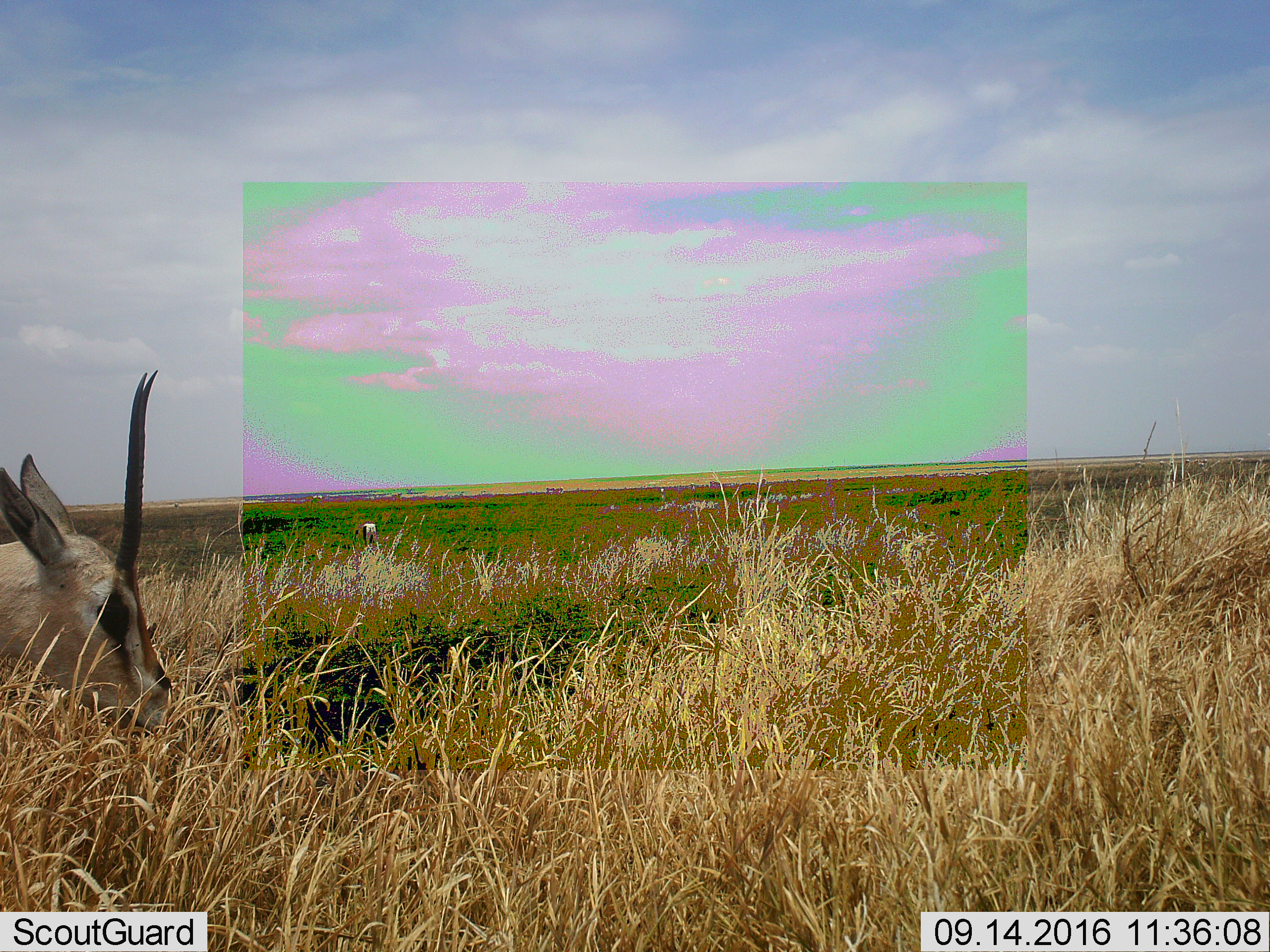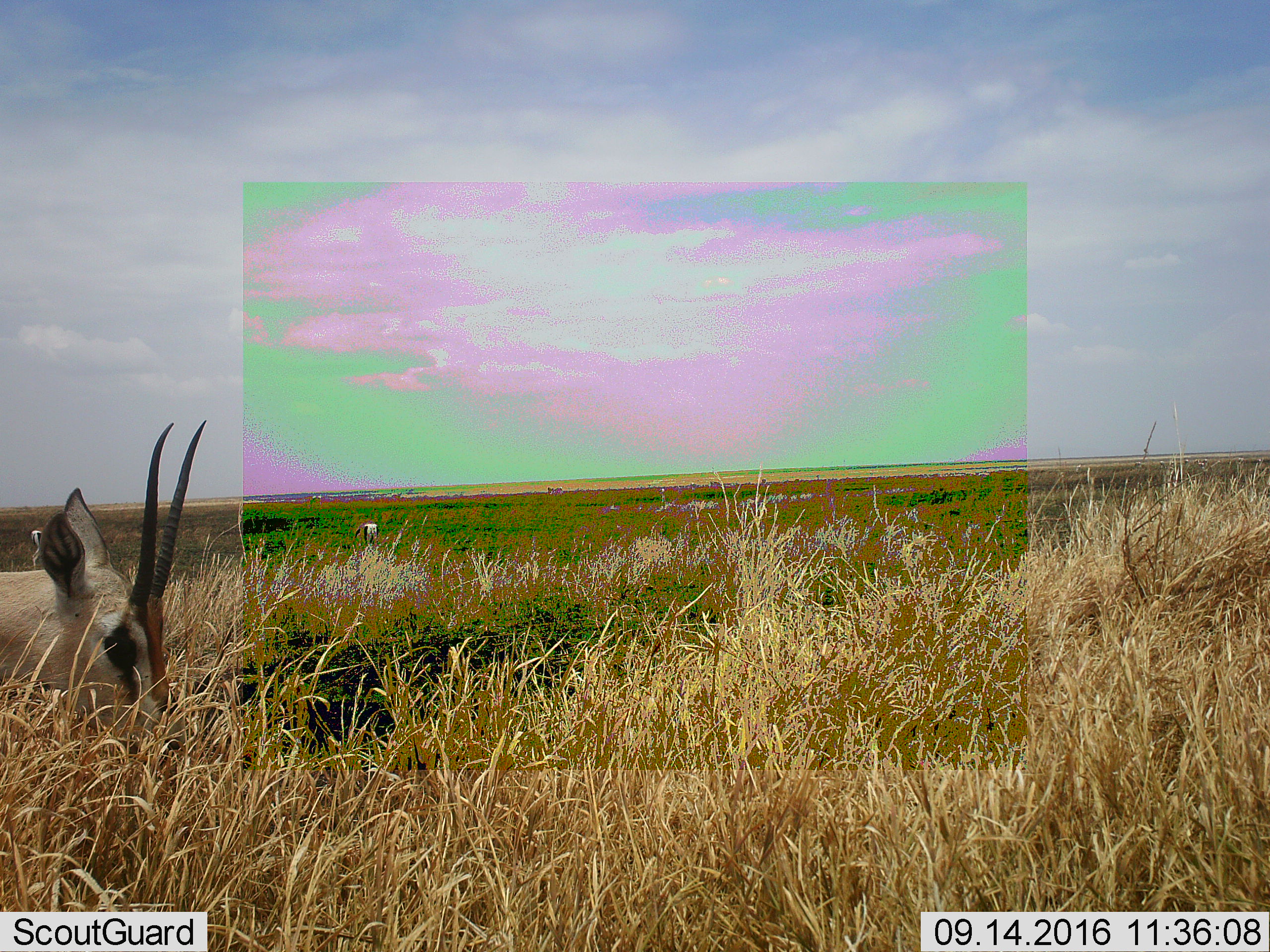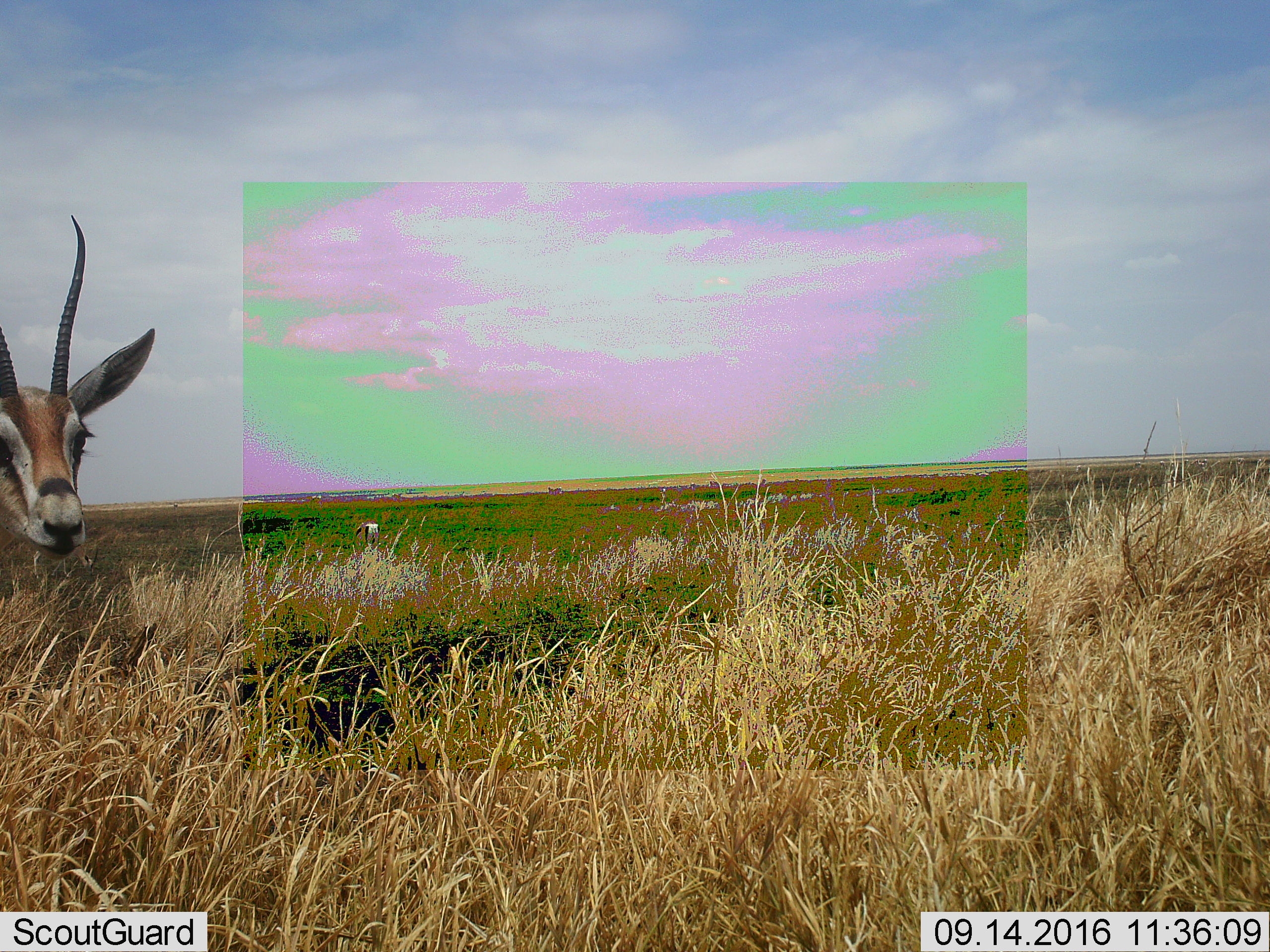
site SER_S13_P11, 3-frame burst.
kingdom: Animalia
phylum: Chordata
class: Mammalia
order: Artiodactyla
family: Bovidae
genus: Eudorcas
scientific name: Eudorcas thomsonii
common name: thomson's gazelle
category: gazellethomsons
Gazellethomsons (thomson's gazelle) (Eudorcas thomsonii), count 1. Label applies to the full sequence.